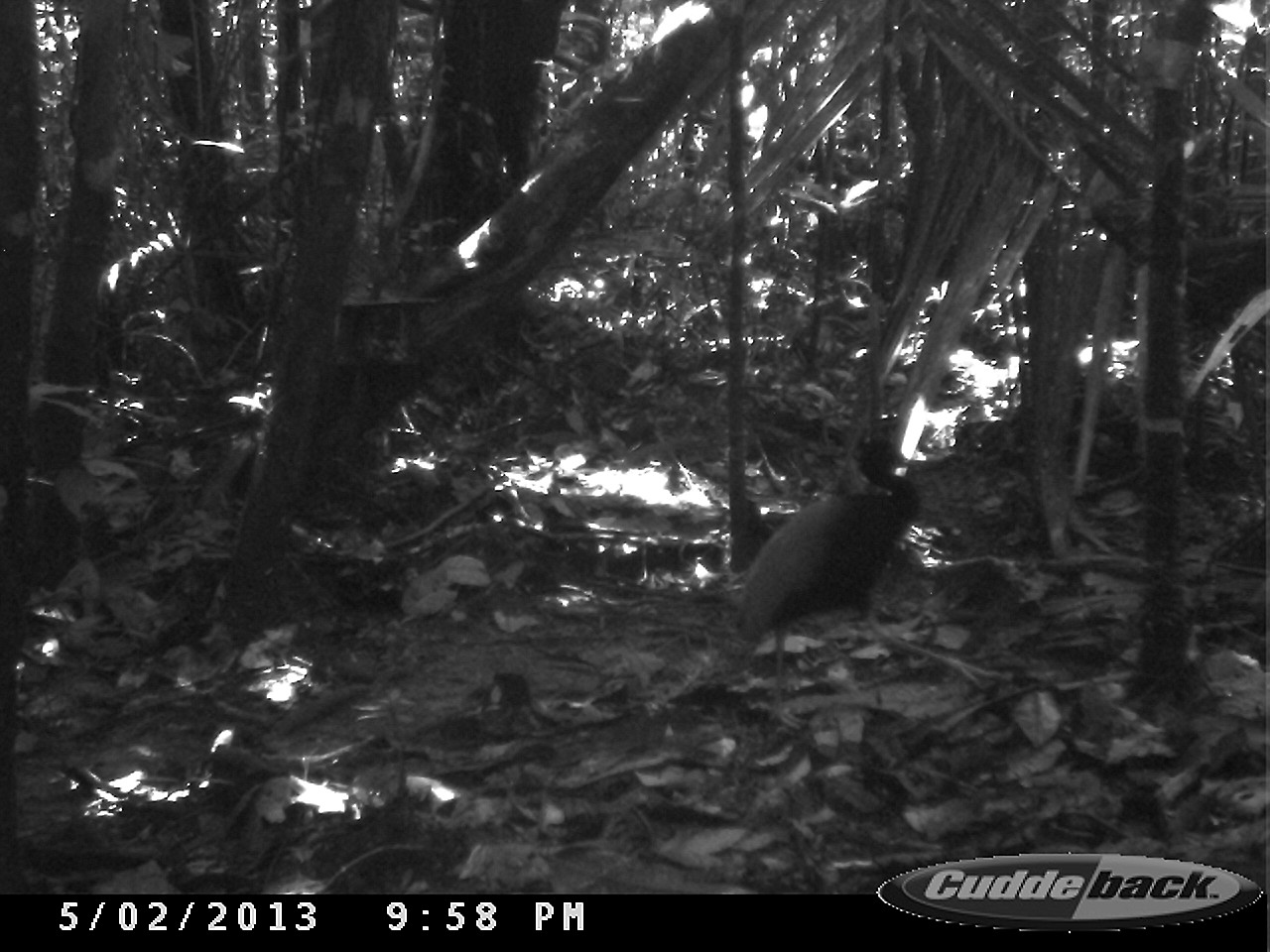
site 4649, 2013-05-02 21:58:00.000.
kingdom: Animalia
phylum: Chordata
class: Aves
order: Gruiformes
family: Psophiidae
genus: Psophia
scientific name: Psophia crepitans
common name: gray-winged trumpeter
Psophia crepitans (gray-winged trumpeter), count 1, age adult.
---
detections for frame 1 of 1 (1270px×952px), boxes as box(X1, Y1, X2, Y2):
psophia crepitans: box(730, 433, 1003, 732)